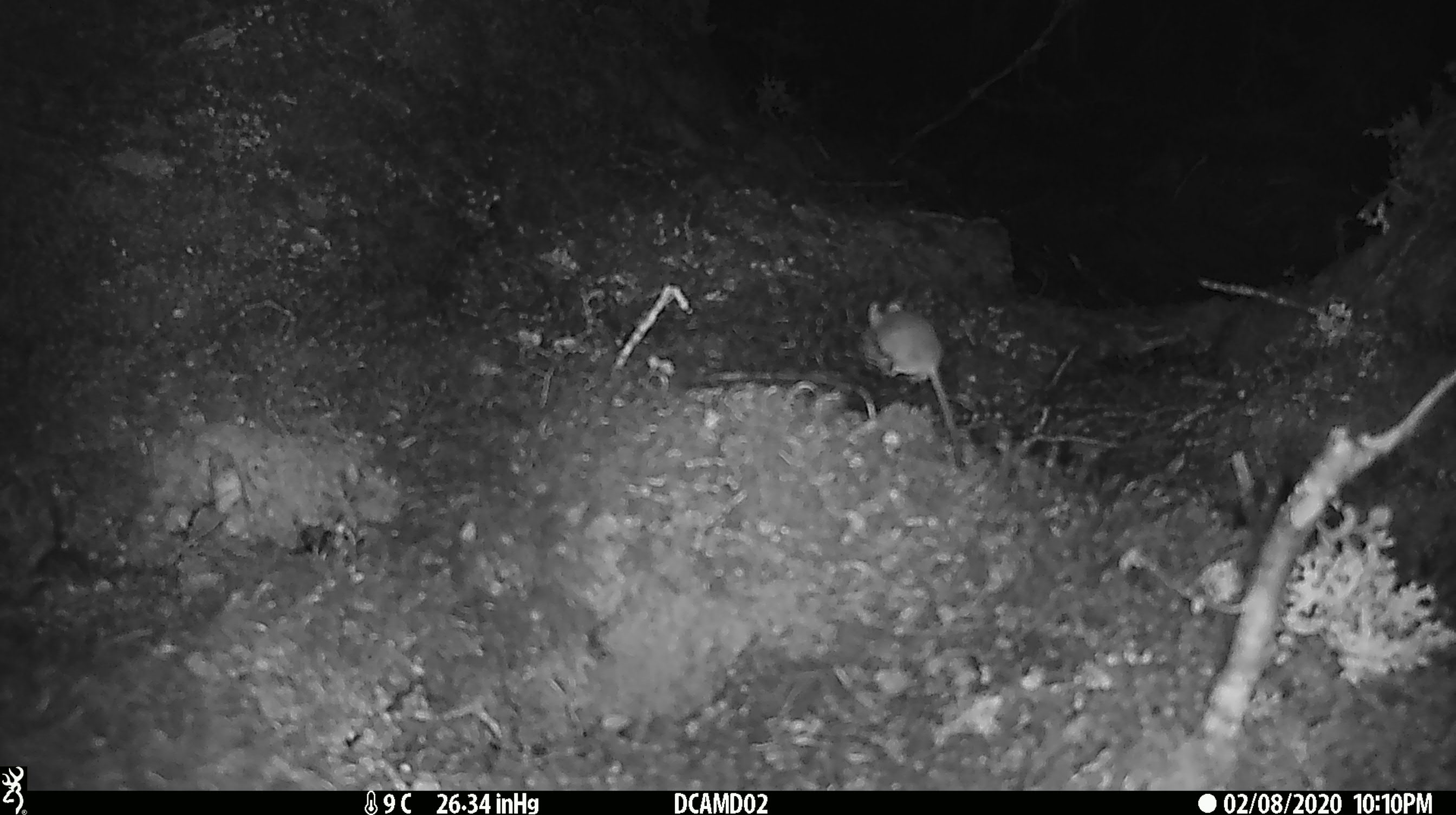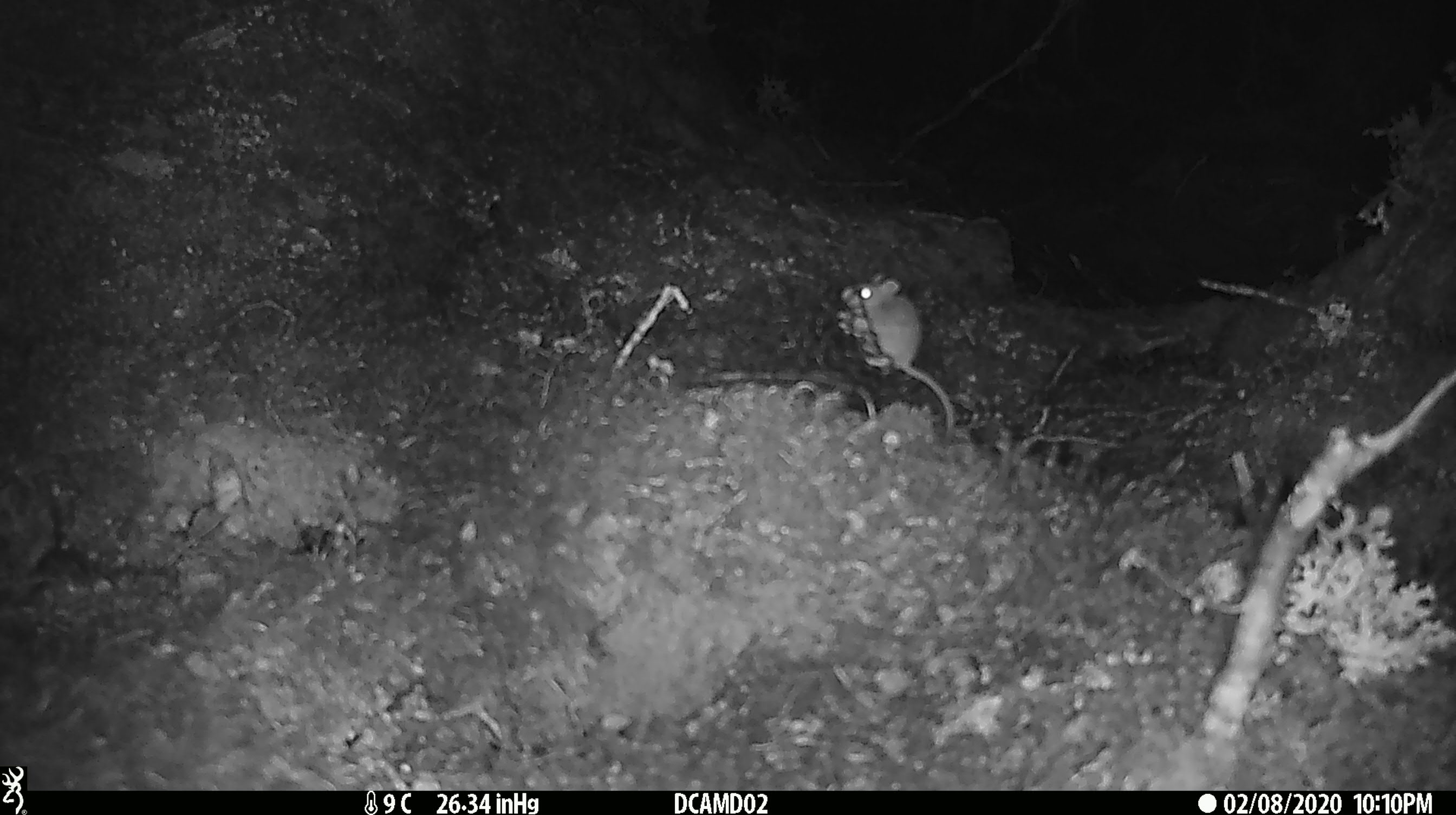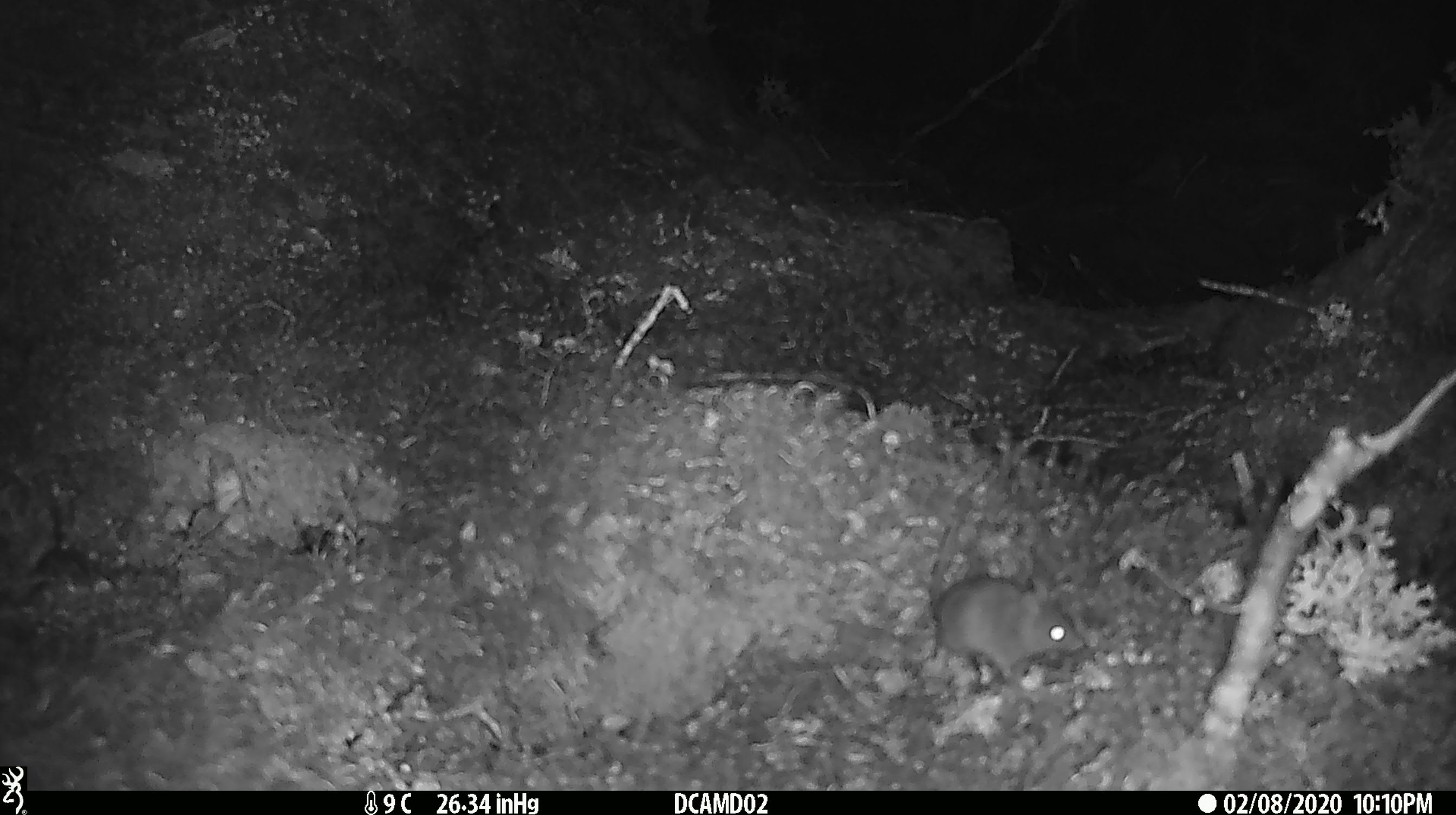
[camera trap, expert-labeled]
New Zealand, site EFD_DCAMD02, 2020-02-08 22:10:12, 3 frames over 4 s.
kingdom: Animalia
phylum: Chordata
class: Mammalia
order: Rodentia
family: Muridae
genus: Mus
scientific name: Mus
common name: mouse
Mouse (Mus).